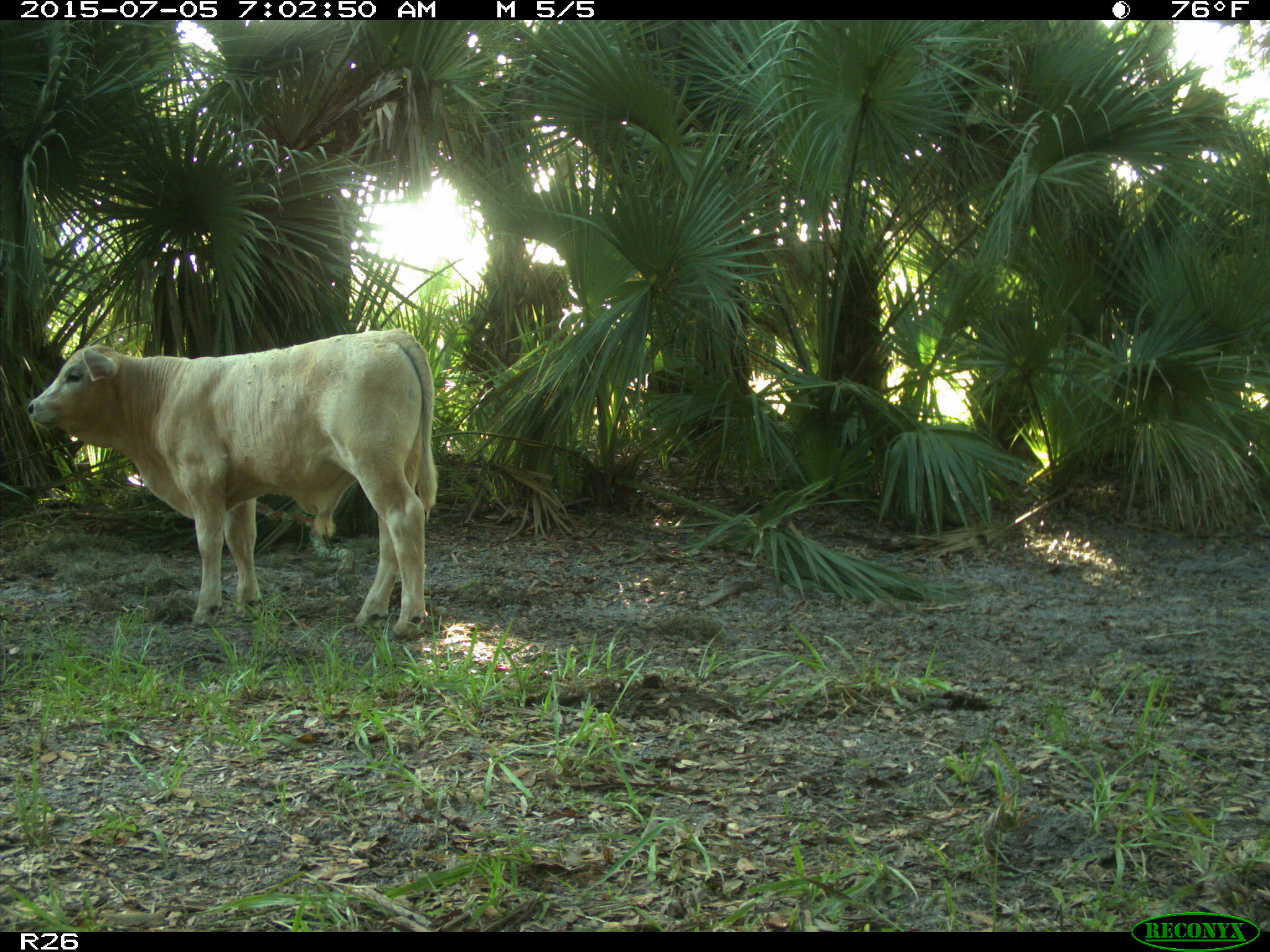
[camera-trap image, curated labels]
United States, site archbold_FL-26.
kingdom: Animalia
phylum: Chordata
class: Mammalia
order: Artiodactyla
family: Bovidae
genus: Bos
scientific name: Bos taurus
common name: domestic cow